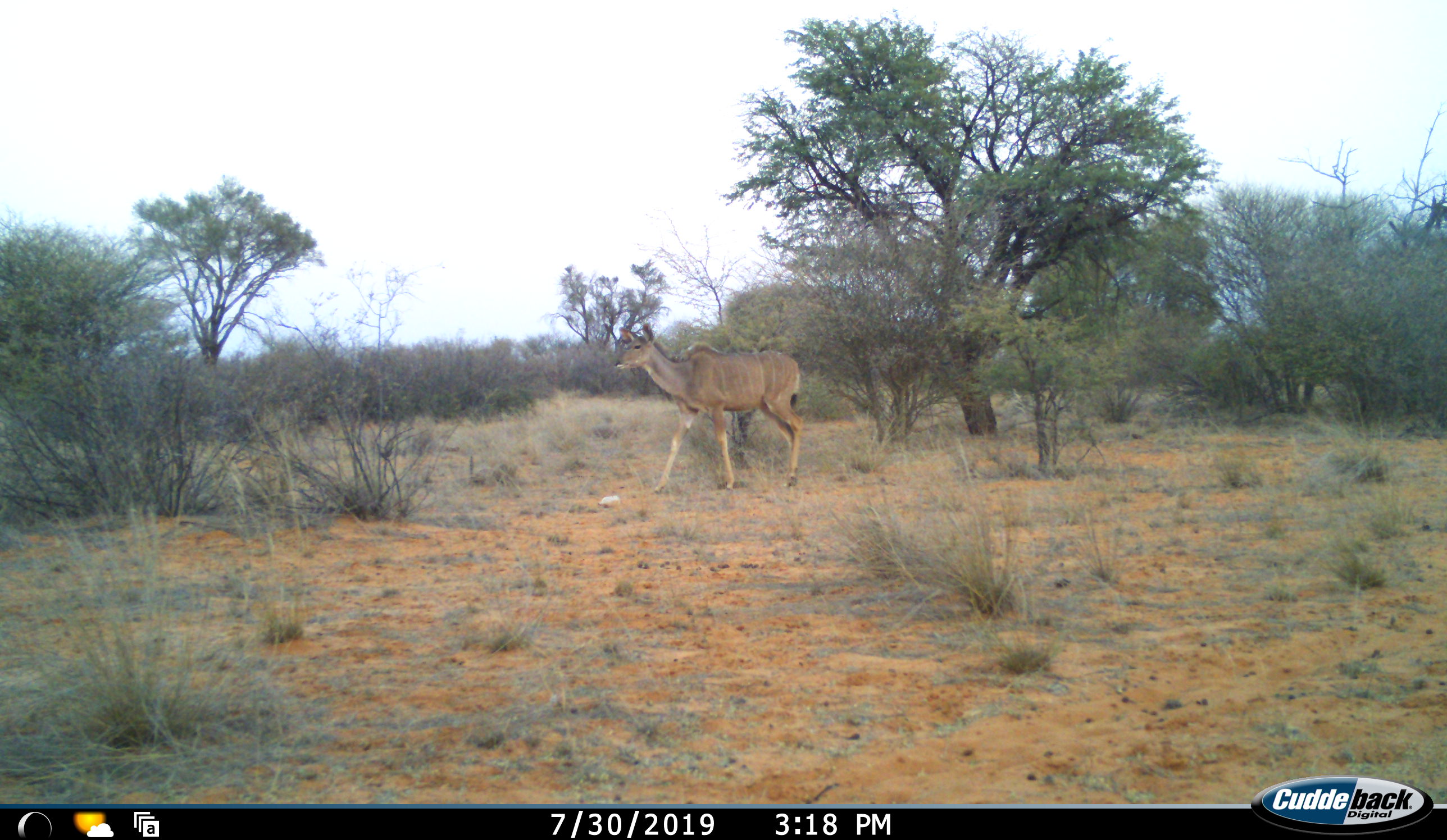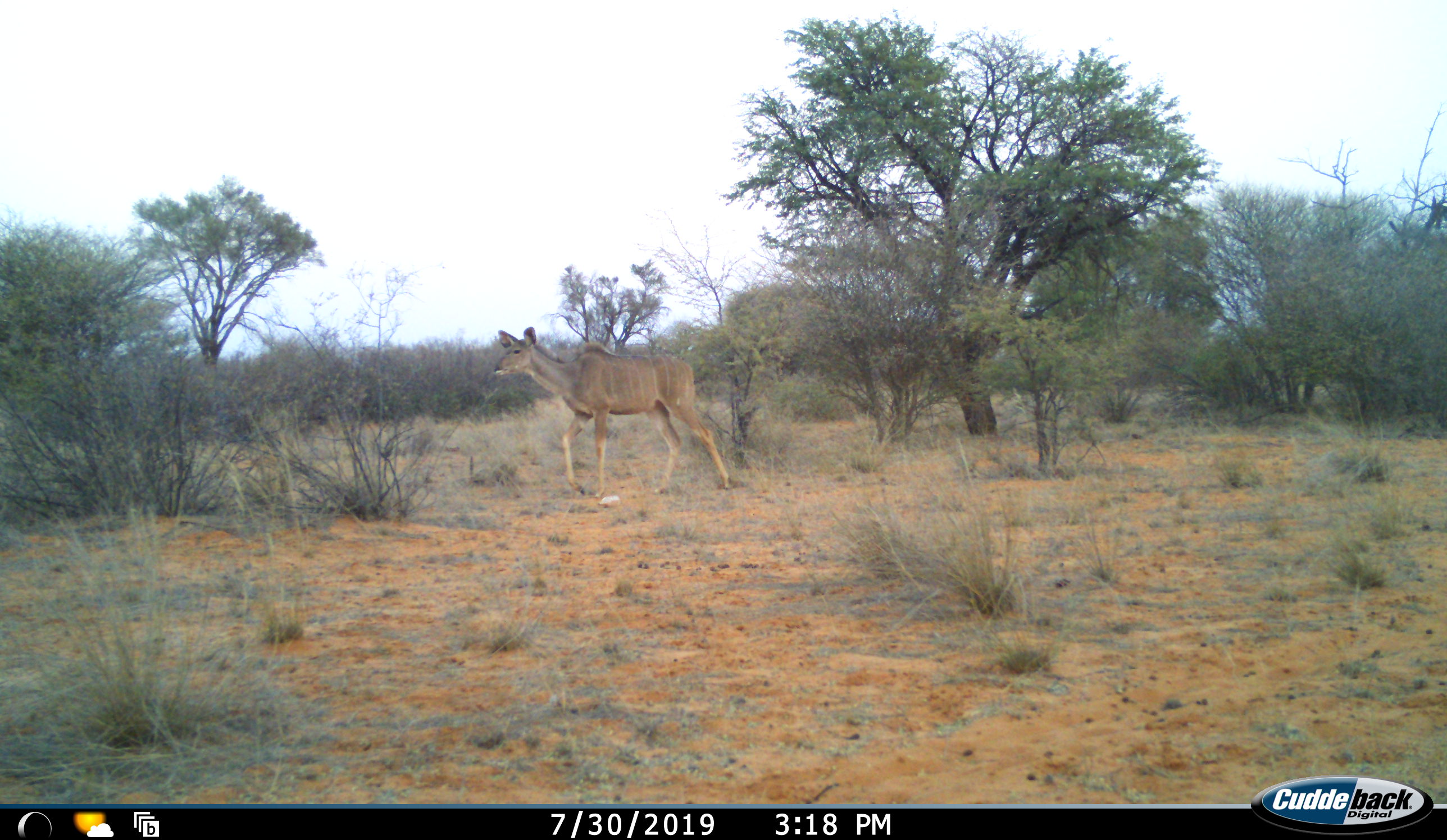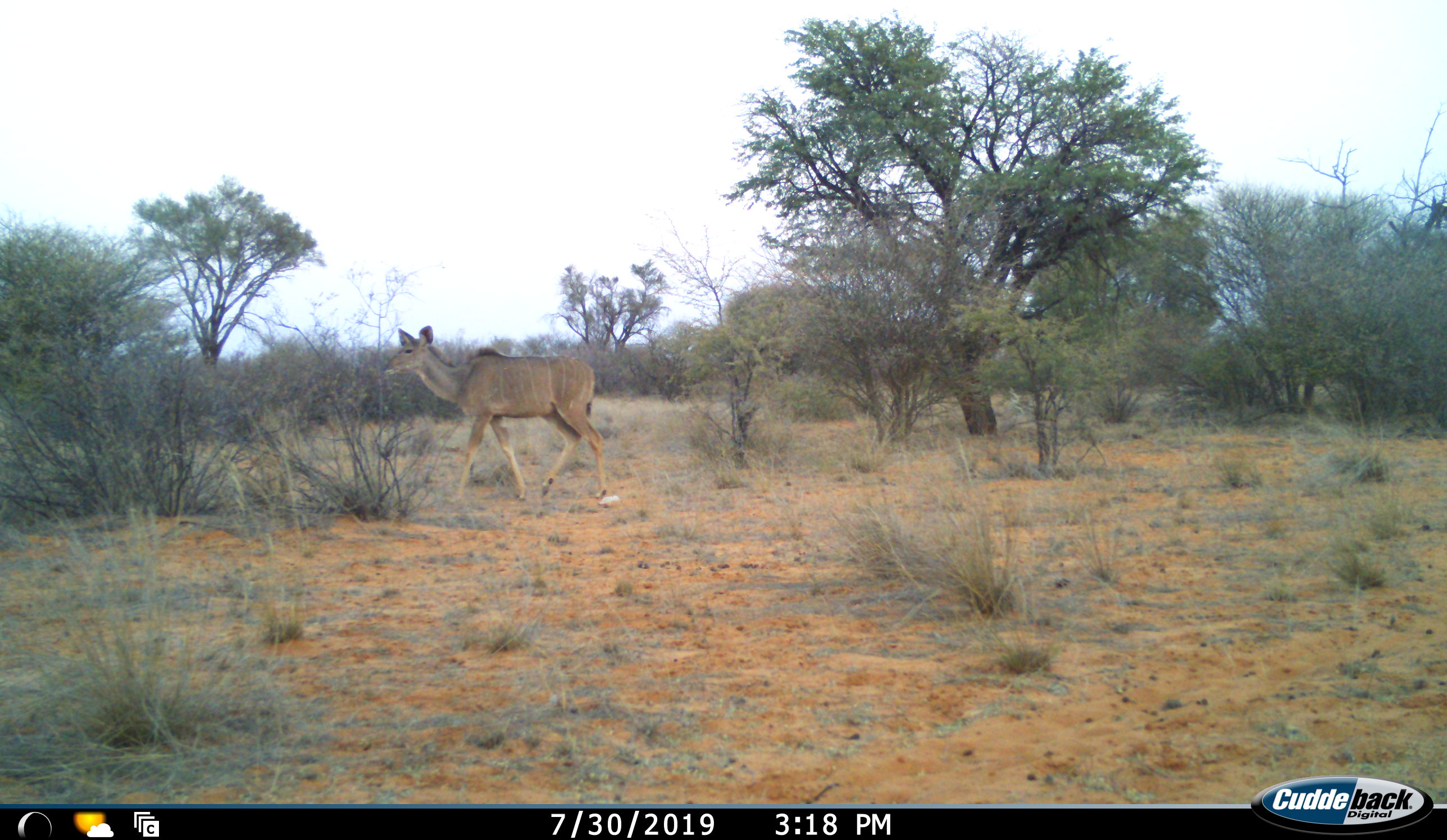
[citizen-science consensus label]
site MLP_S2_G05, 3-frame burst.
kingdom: Animalia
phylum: Chordata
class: Mammalia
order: Artiodactyla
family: Bovidae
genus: Tragelaphus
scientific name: Tragelaphus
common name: kudu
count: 1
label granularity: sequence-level